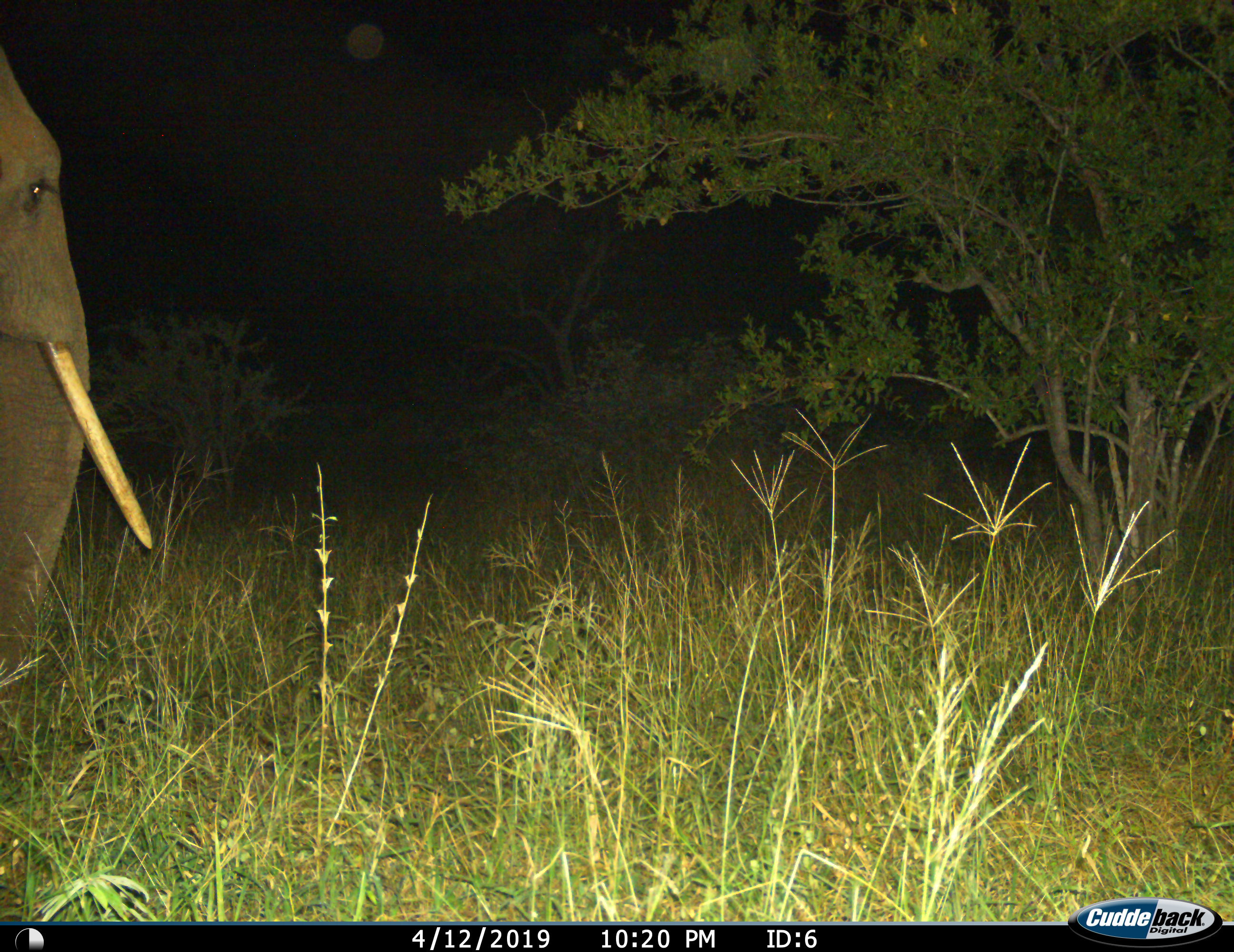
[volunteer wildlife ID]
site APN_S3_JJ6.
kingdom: Animalia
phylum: Chordata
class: Mammalia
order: Proboscidea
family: Elephantidae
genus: Loxodonta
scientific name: Loxodonta africana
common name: african bush elephant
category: elephant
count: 1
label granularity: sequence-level